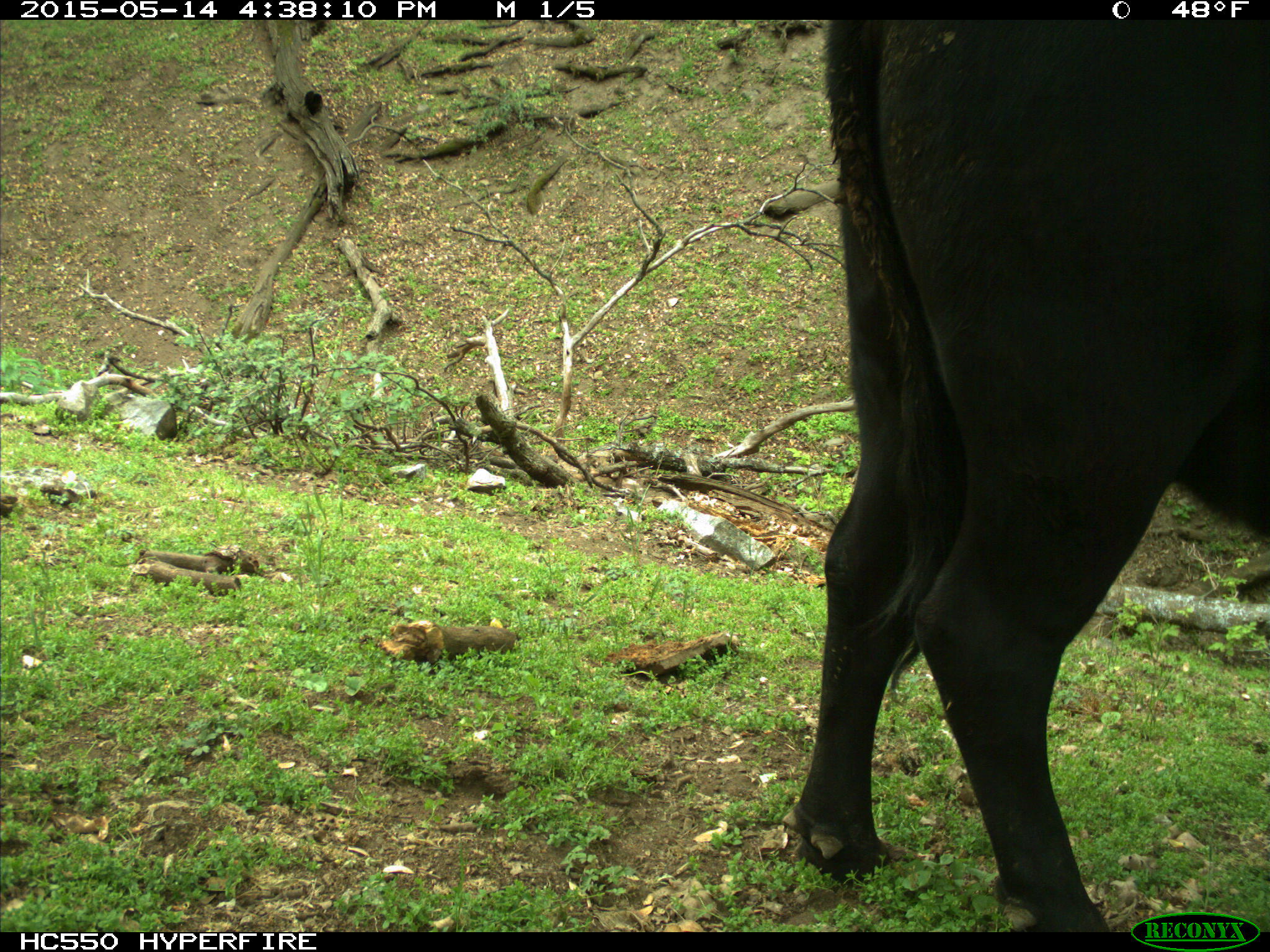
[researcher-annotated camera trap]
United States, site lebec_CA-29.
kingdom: Animalia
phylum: Chordata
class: Mammalia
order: Artiodactyla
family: Bovidae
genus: Bos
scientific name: Bos taurus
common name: domestic cow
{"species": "Bos taurus (domestic cow)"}